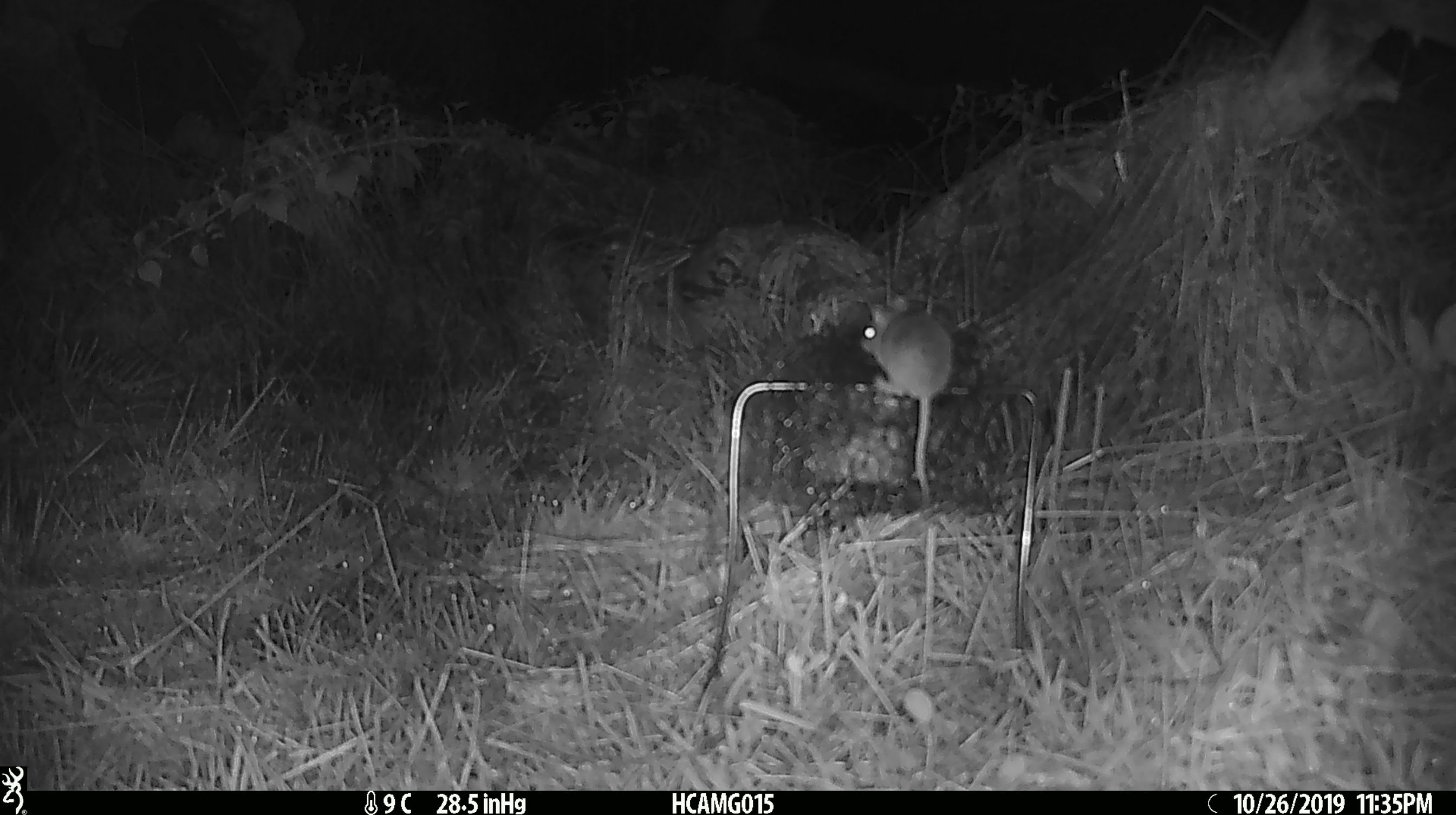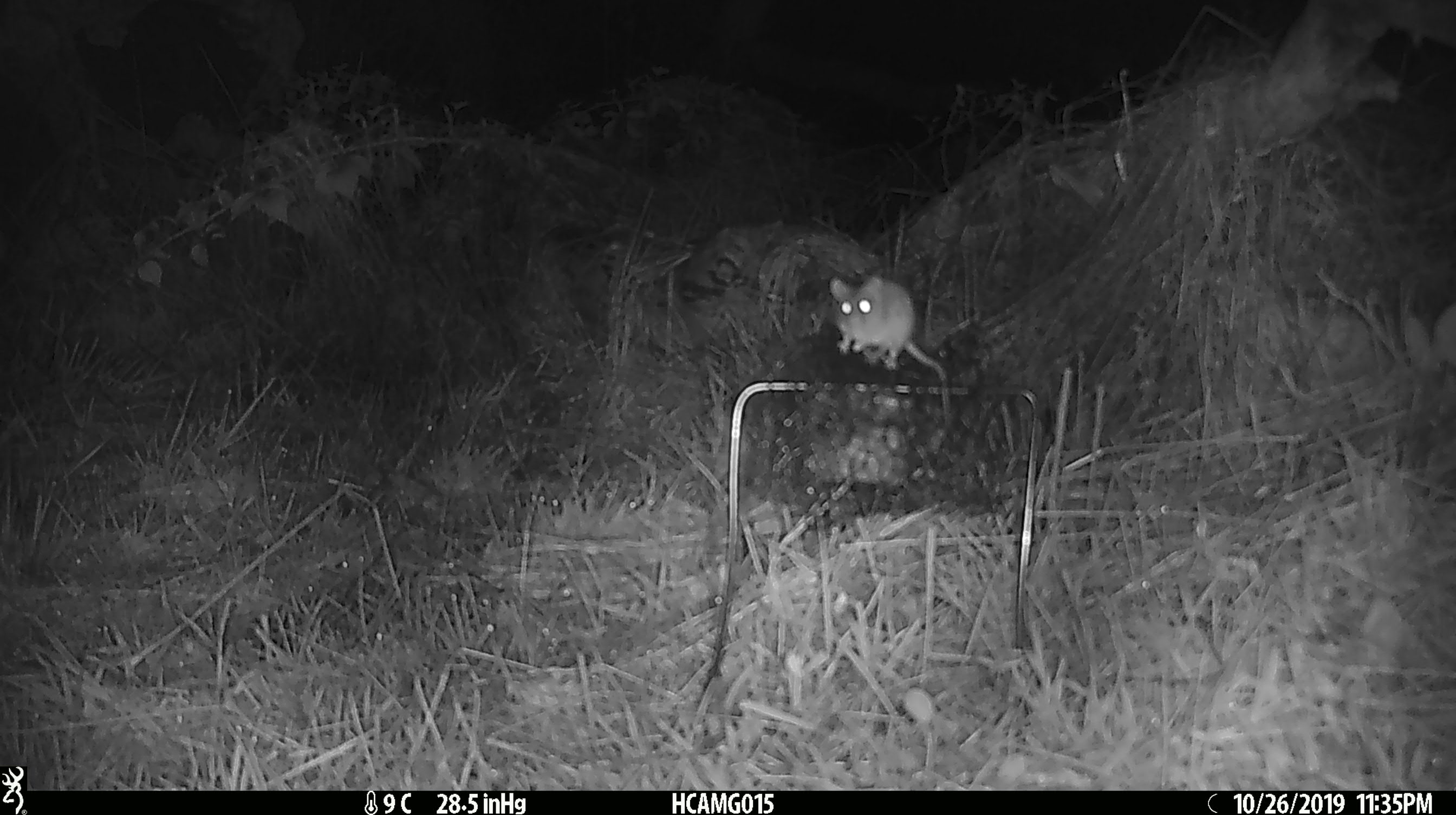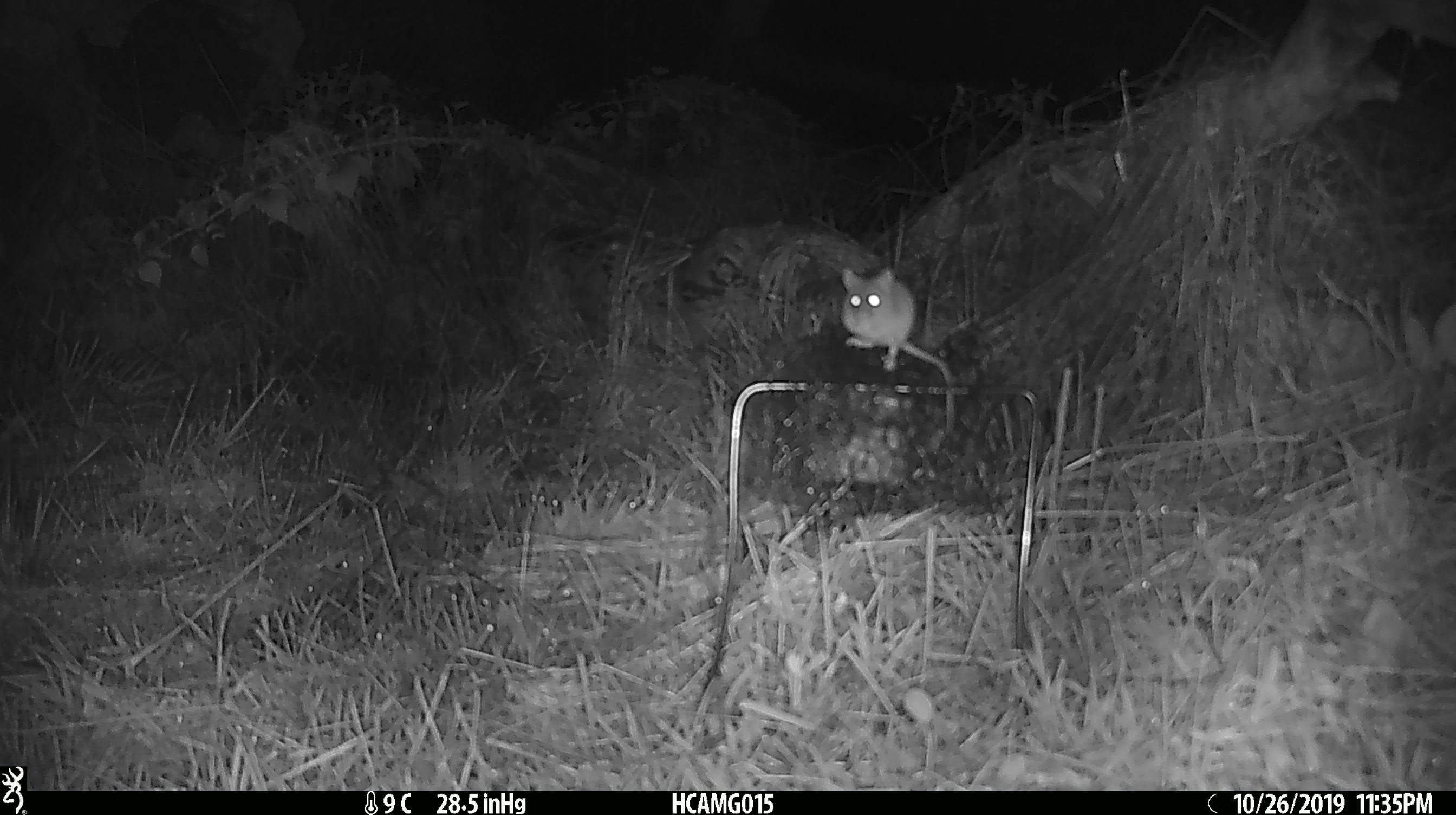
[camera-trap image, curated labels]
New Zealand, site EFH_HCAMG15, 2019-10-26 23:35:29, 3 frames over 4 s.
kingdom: Animalia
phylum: Chordata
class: Mammalia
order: Rodentia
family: Muridae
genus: Mus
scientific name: Mus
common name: mouse